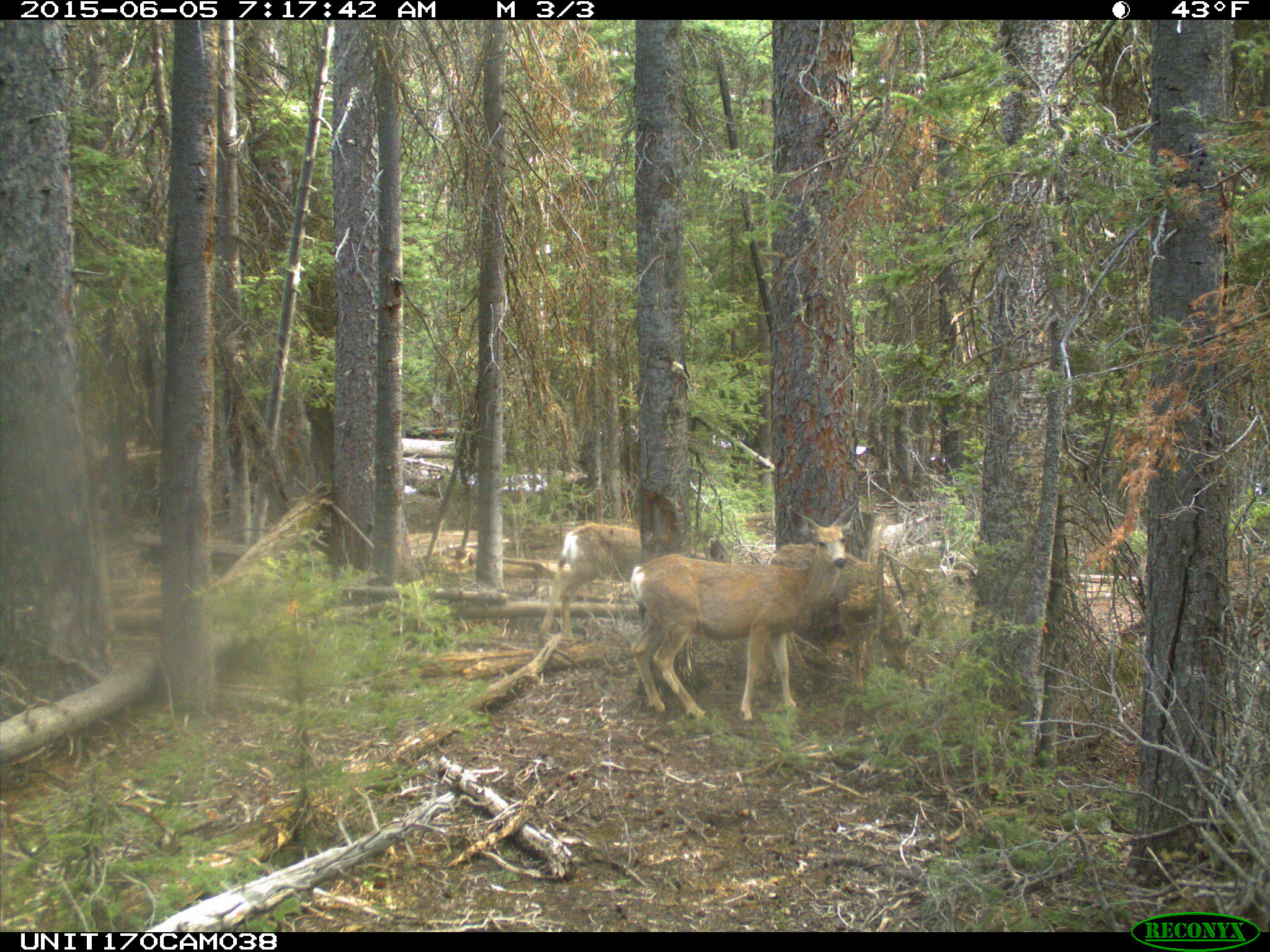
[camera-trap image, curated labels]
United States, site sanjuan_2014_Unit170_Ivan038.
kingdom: Animalia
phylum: Chordata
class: Mammalia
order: Artiodactyla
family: Cervidae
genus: Odocoileus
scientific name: Odocoileus hemionus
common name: mule deer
Odocoileus hemionus (mule deer).